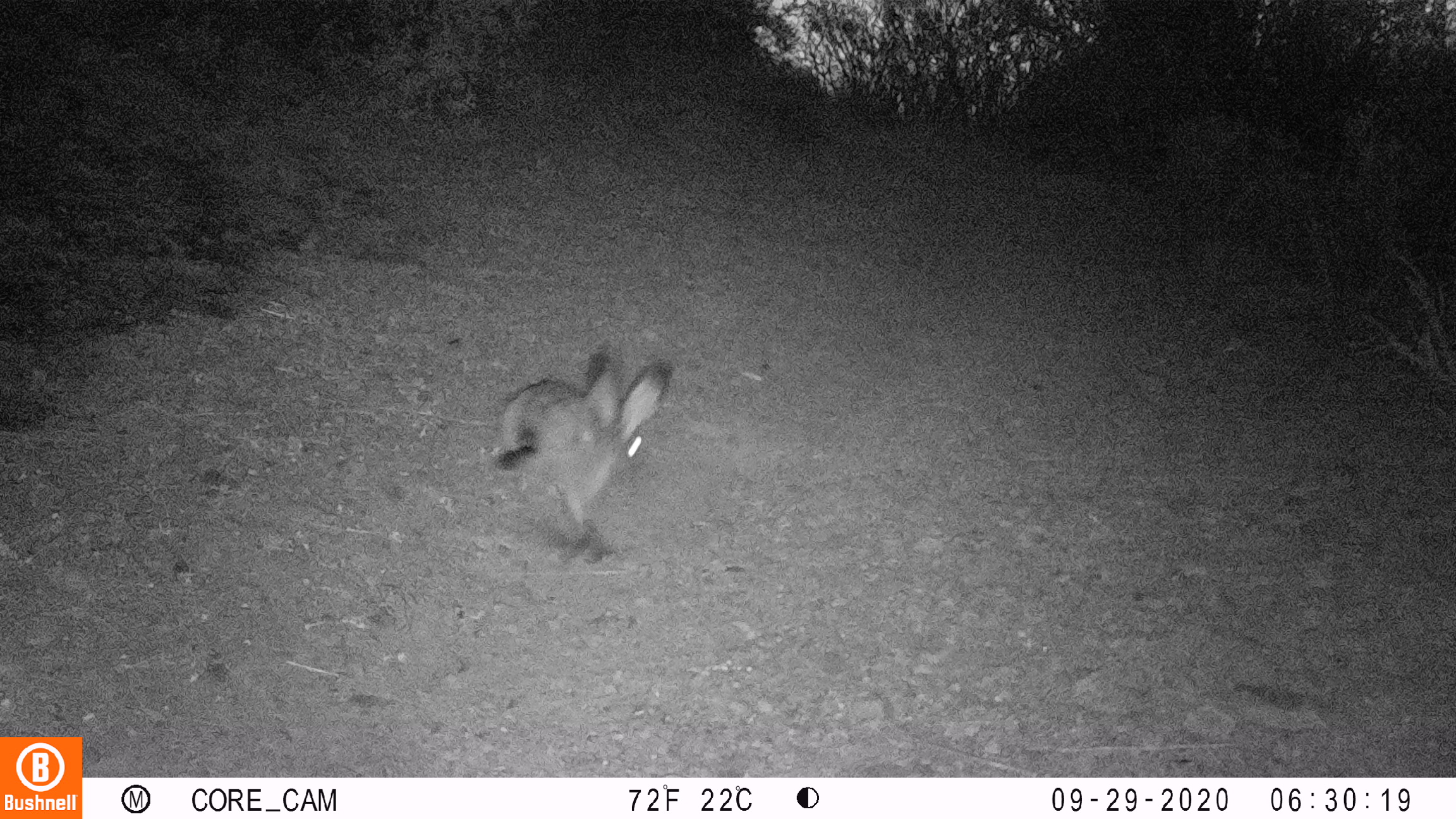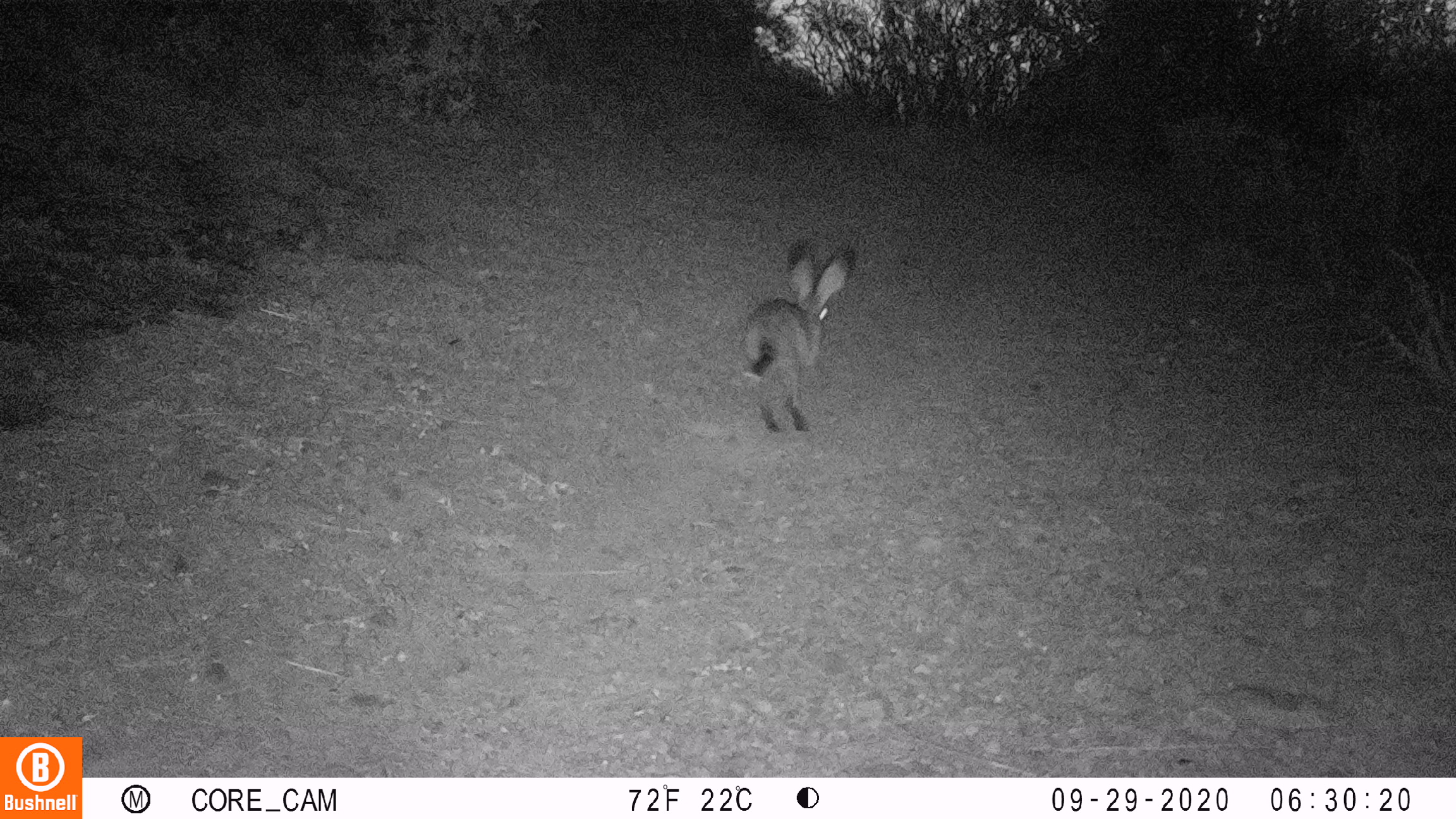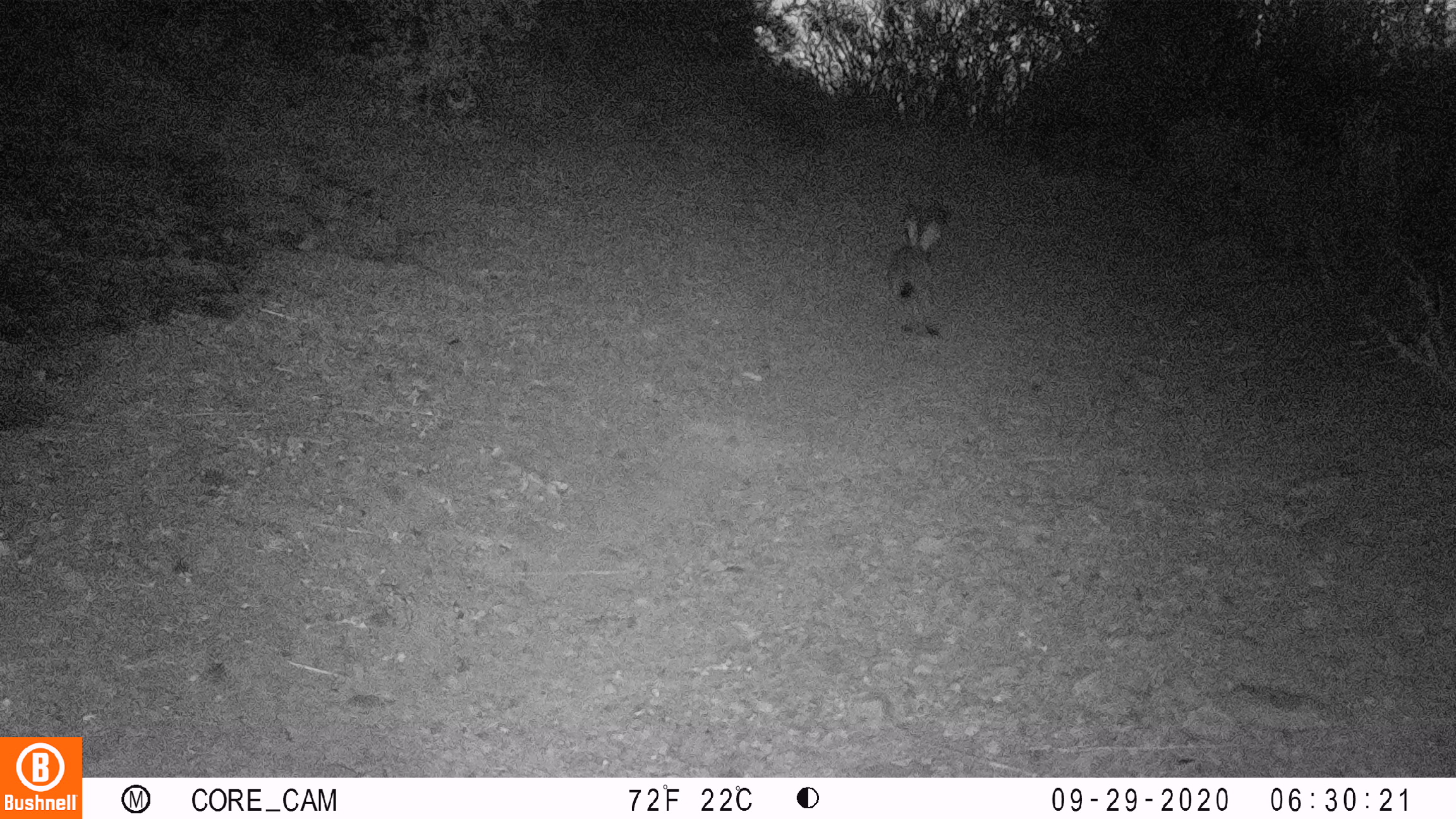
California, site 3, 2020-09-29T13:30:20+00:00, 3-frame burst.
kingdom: Animalia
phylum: Chordata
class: Mammalia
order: Lagomorpha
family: Leporidae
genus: Lepus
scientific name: Lepus californicus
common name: black-tailed jackrabbit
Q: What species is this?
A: Black-tailed jackrabbit (Lepus californicus).